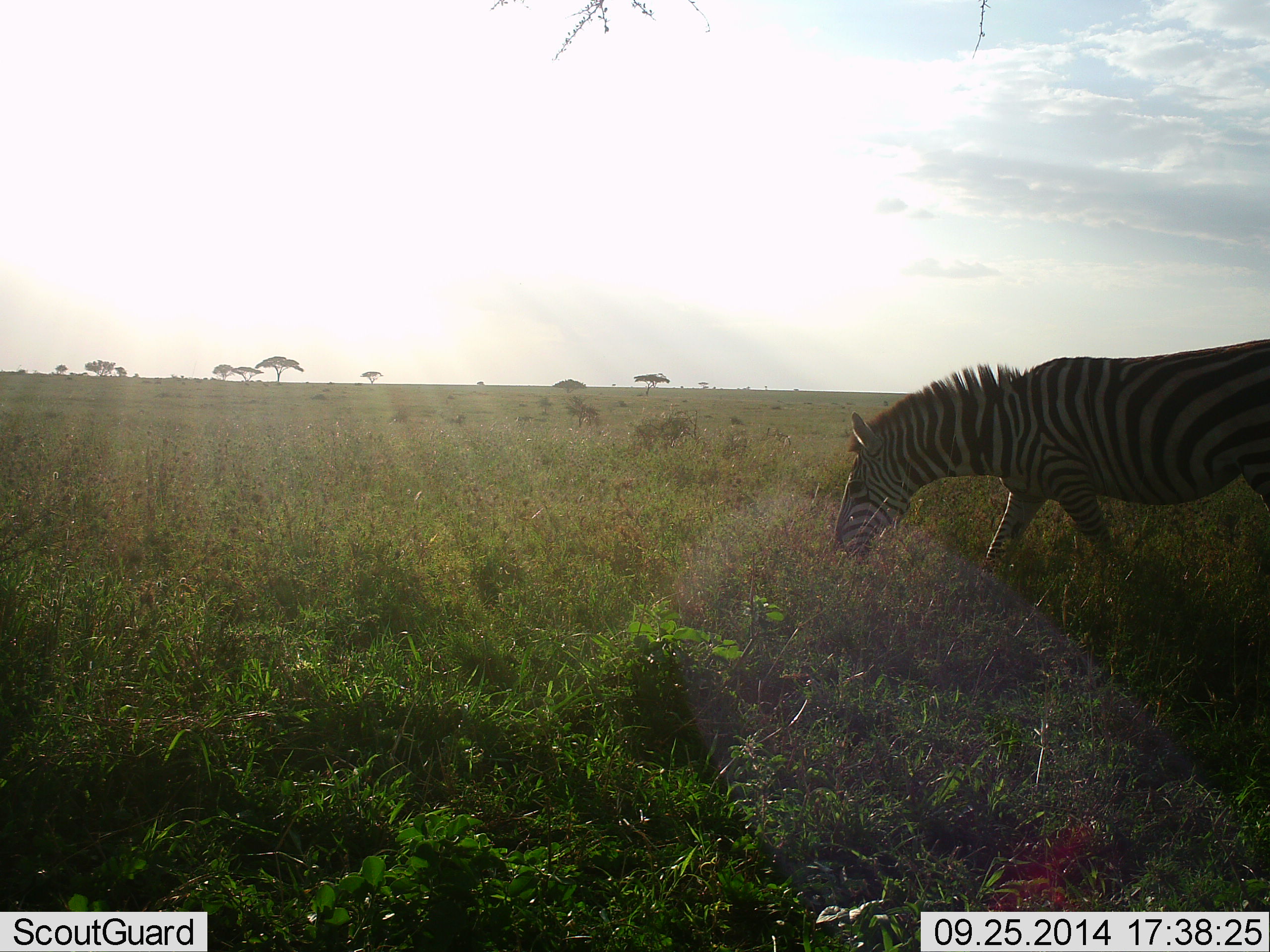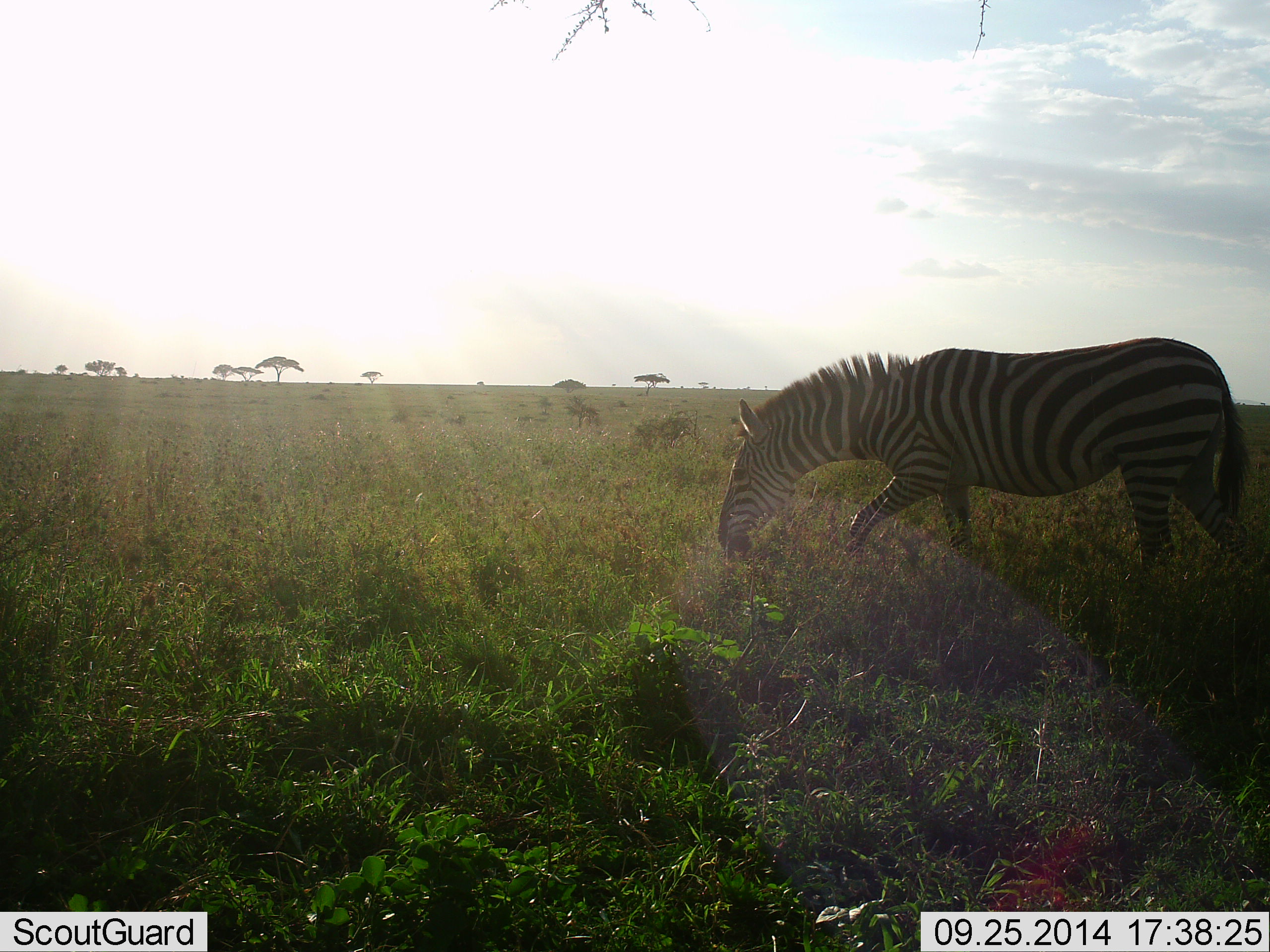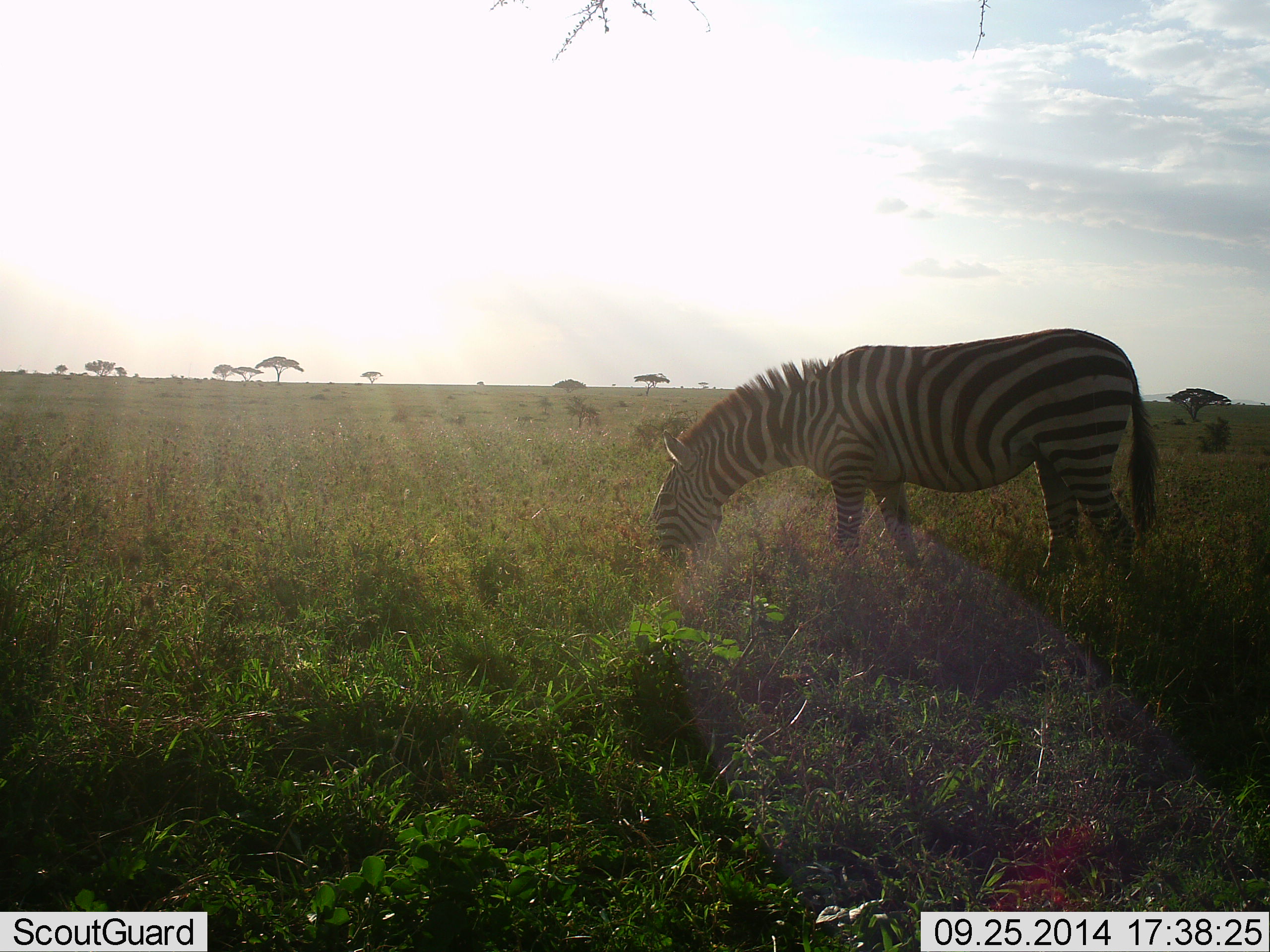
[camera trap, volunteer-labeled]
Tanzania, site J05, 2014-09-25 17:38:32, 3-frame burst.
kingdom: Animalia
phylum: Chordata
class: Mammalia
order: Perissodactyla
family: Equidae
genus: Equus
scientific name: Equus quagga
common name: plains zebra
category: zebra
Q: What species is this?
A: Zebra (plains zebra) (Equus quagga).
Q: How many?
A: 1.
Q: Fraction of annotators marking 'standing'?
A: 10%.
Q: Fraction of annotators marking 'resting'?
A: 0%.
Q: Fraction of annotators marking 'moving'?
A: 60%.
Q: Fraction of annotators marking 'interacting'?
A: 0%.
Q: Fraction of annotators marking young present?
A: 0%.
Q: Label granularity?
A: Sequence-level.